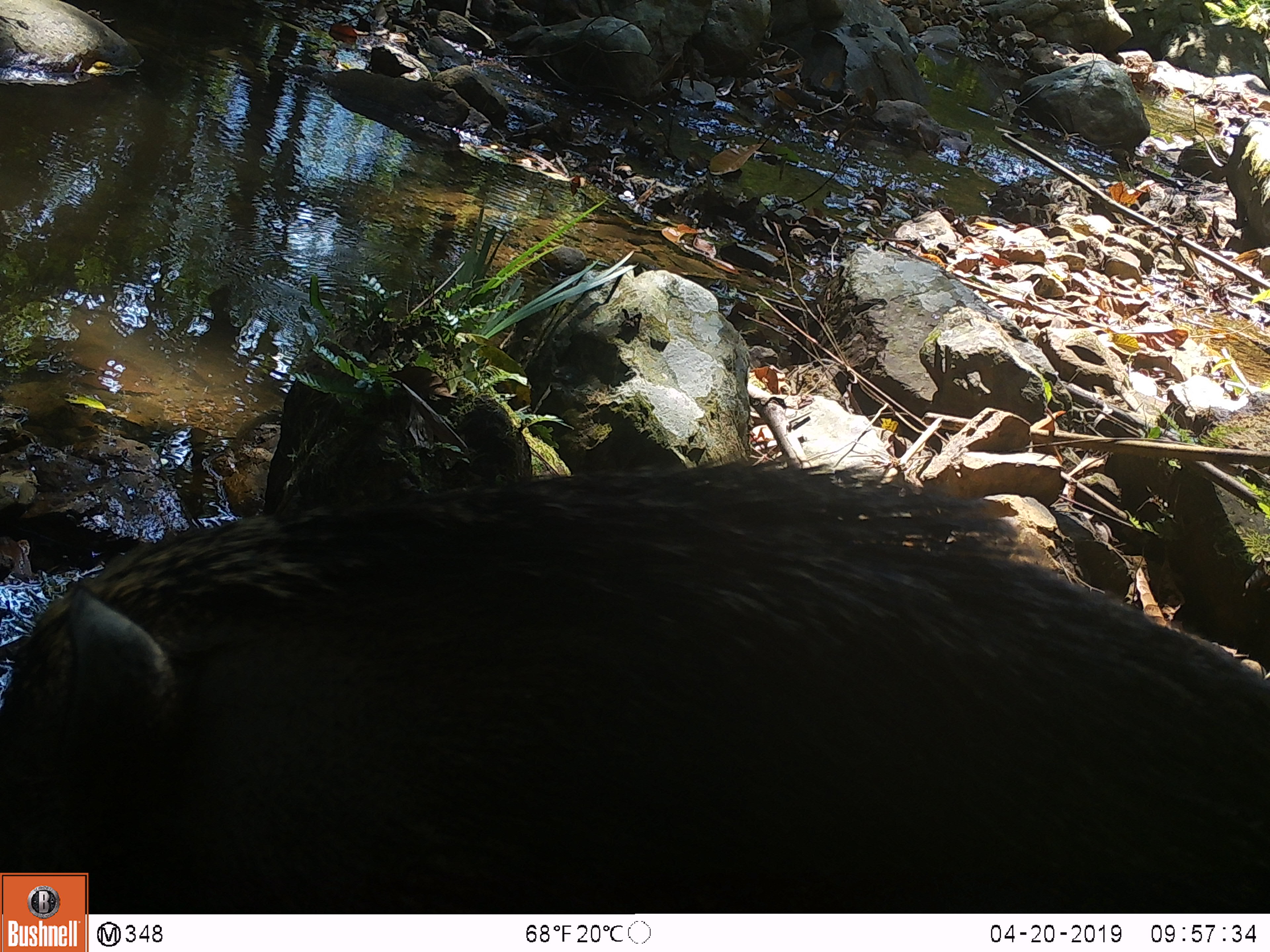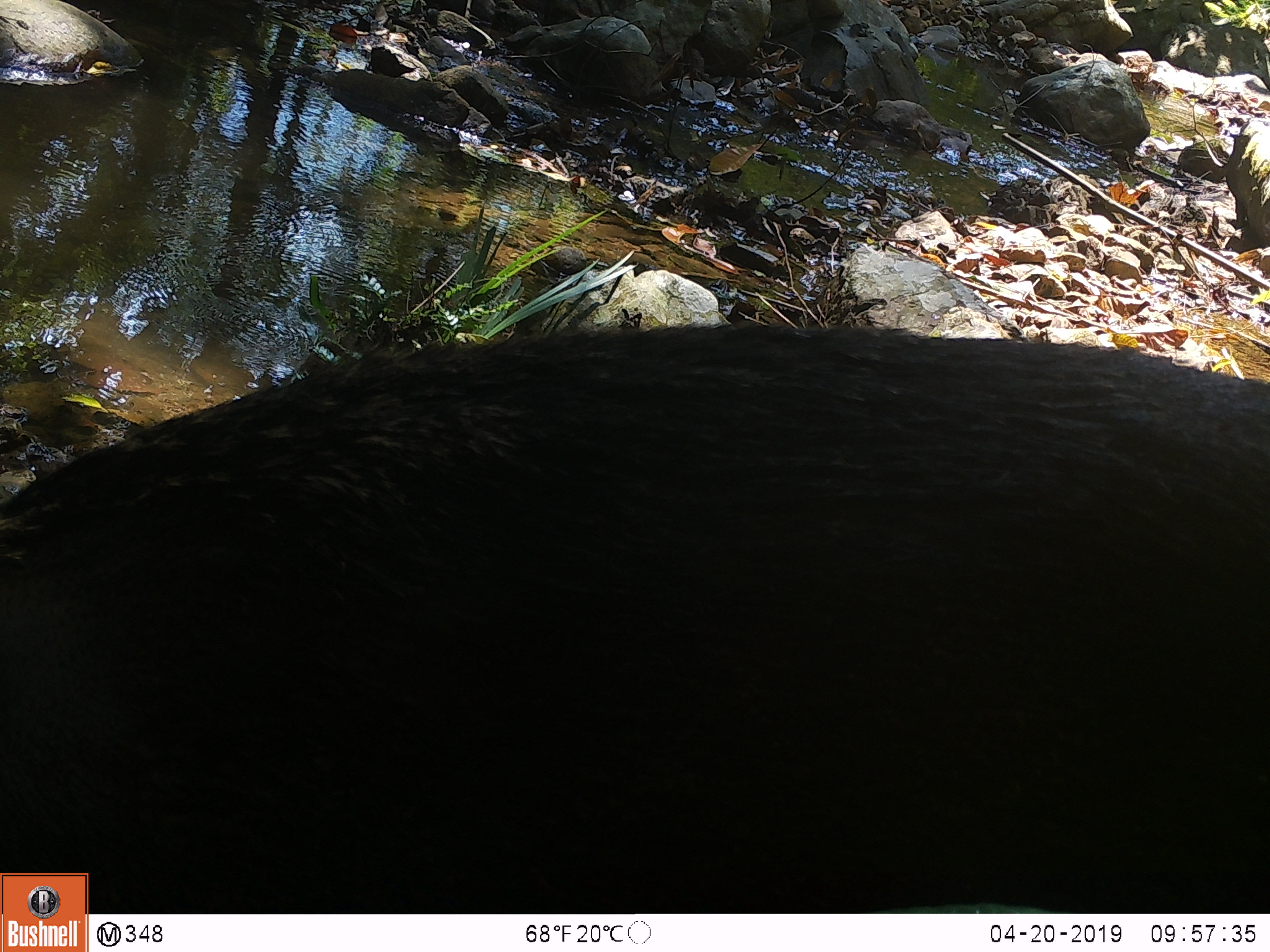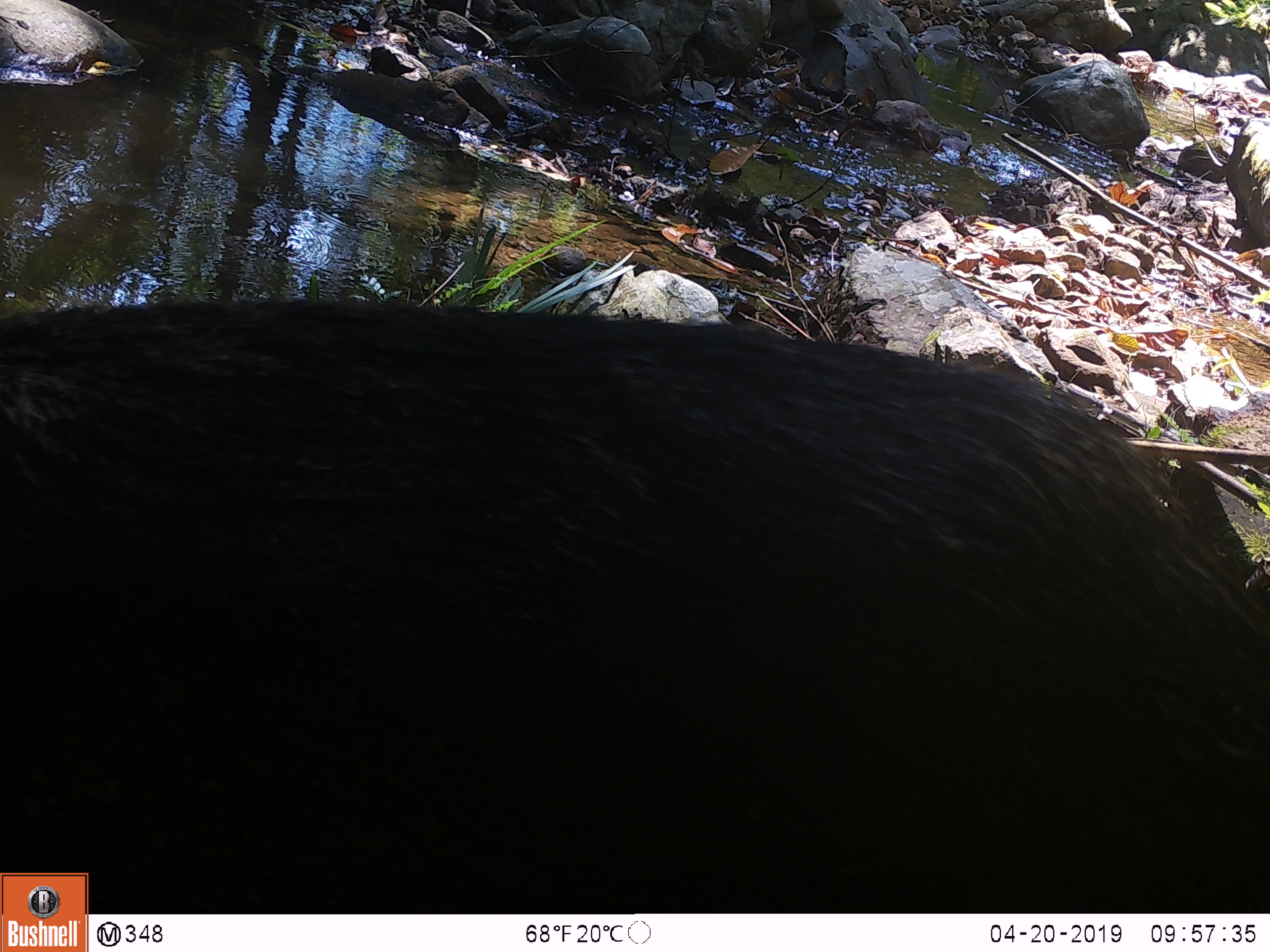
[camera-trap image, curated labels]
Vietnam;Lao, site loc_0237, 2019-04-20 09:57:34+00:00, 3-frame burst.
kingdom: Animalia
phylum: Chordata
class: Mammalia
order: Artiodactyla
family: Suidae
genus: Sus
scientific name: Sus scrofa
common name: eurasian wild pig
Eurasian wild pig (Sus scrofa). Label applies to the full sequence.